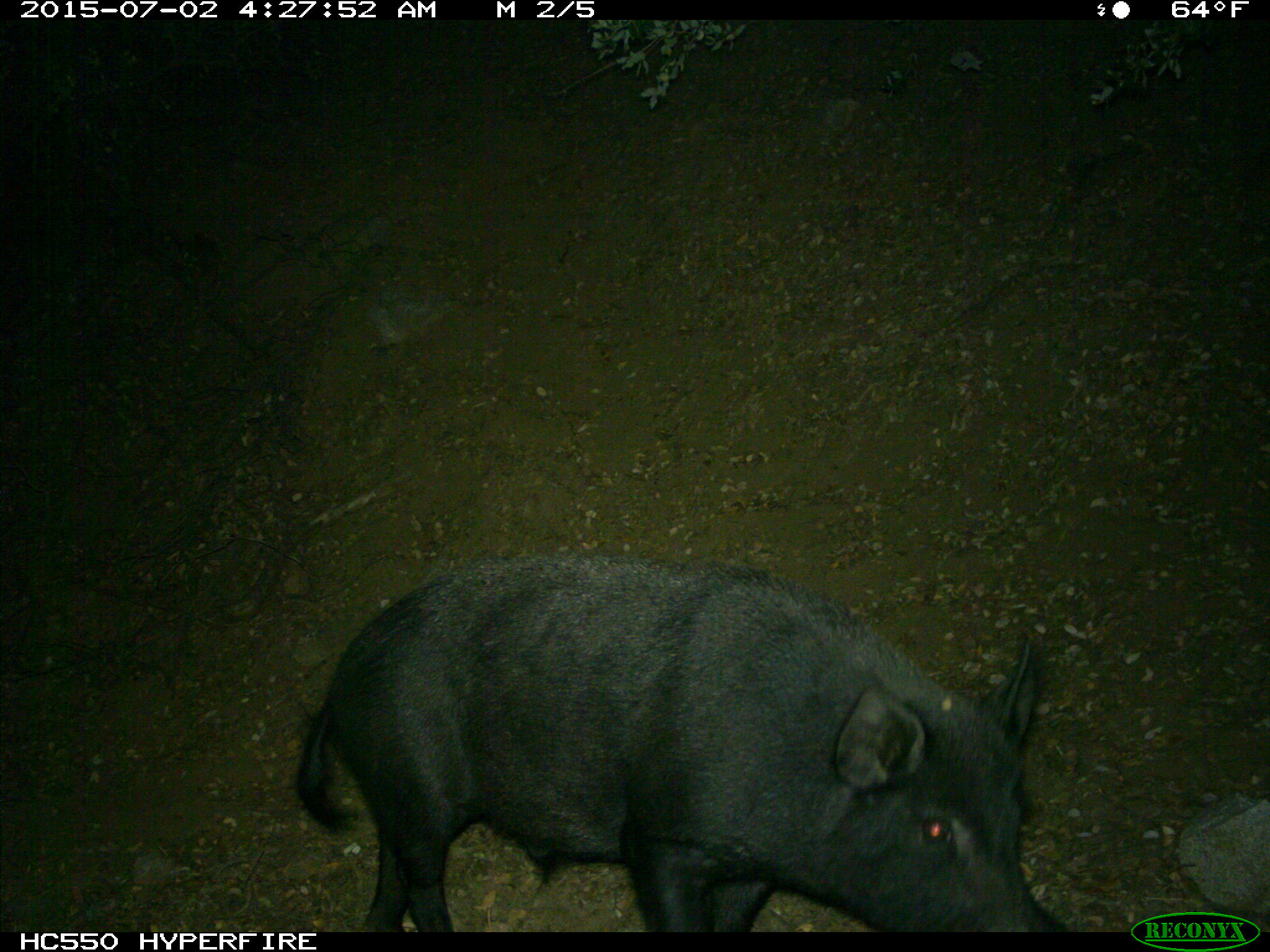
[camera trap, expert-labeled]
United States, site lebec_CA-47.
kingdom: Animalia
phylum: Chordata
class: Mammalia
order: Artiodactyla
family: Suidae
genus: Sus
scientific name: Sus scrofa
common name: wild boar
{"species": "Sus scrofa (wild boar)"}